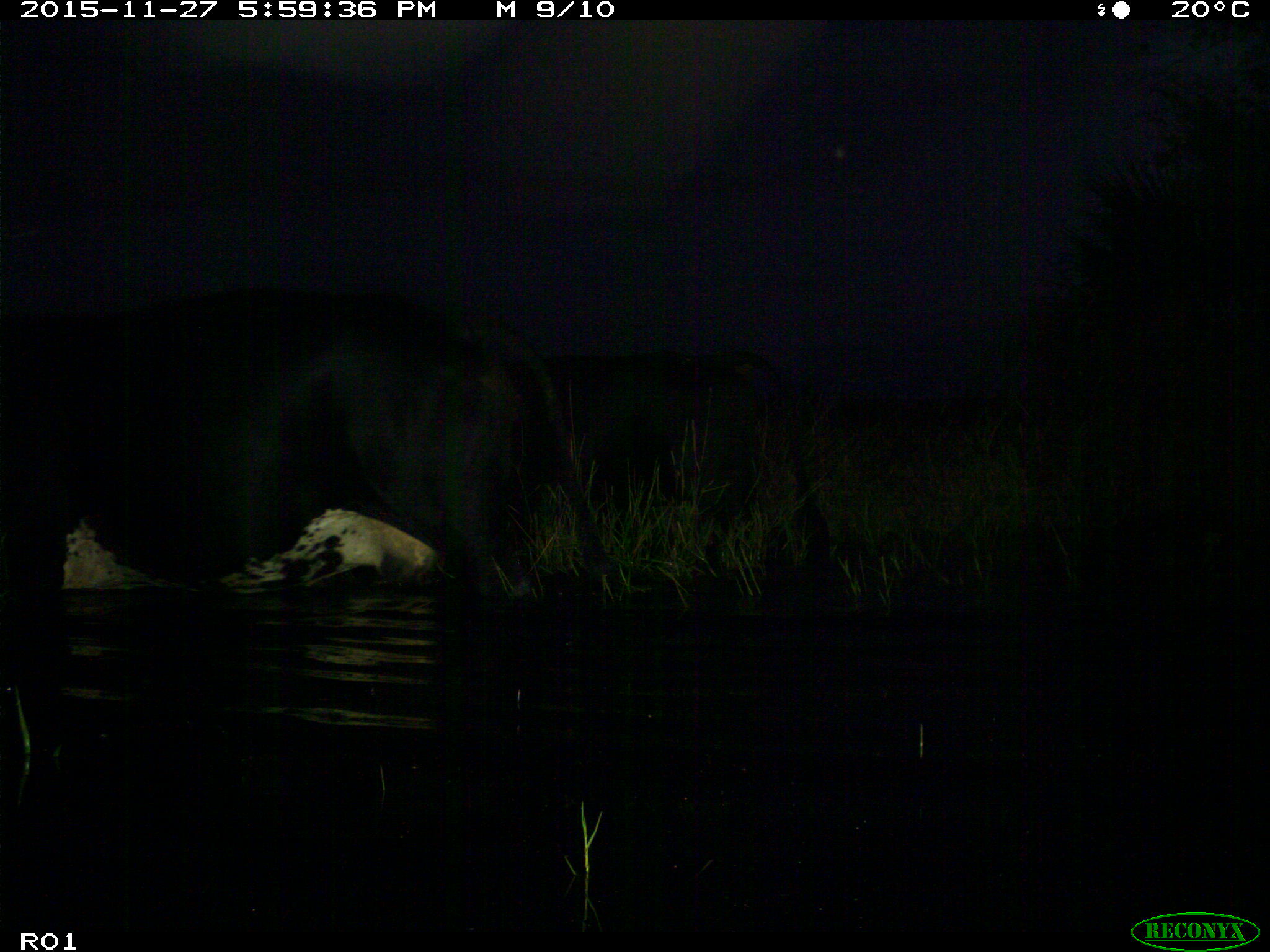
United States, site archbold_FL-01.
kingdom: Animalia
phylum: Chordata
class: Mammalia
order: Artiodactyla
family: Bovidae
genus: Bos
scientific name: Bos taurus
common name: domestic cow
Bos taurus (domestic cow).